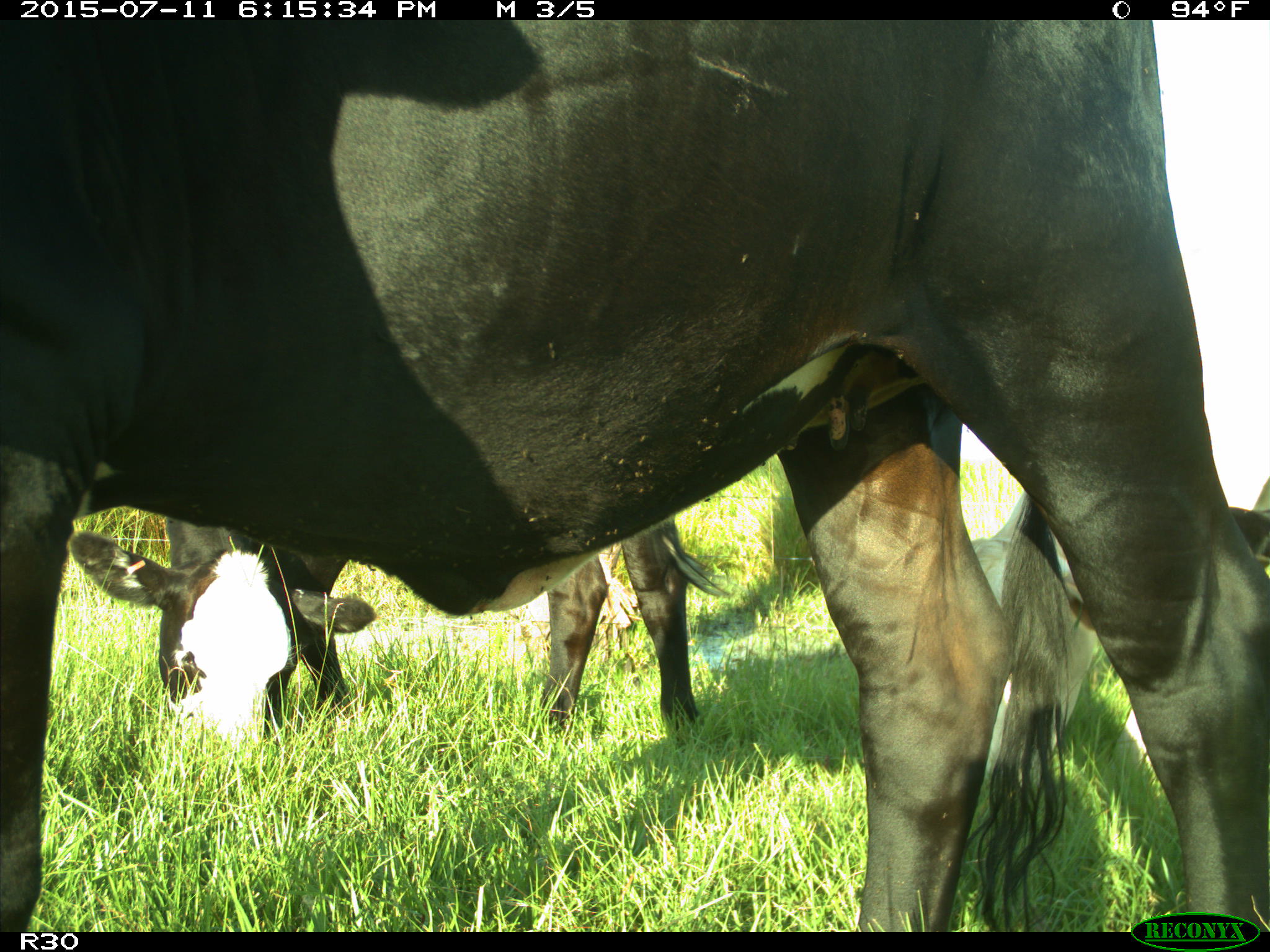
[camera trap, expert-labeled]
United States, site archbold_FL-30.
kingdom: Animalia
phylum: Chordata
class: Mammalia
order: Artiodactyla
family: Bovidae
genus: Bos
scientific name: Bos taurus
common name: domestic cow